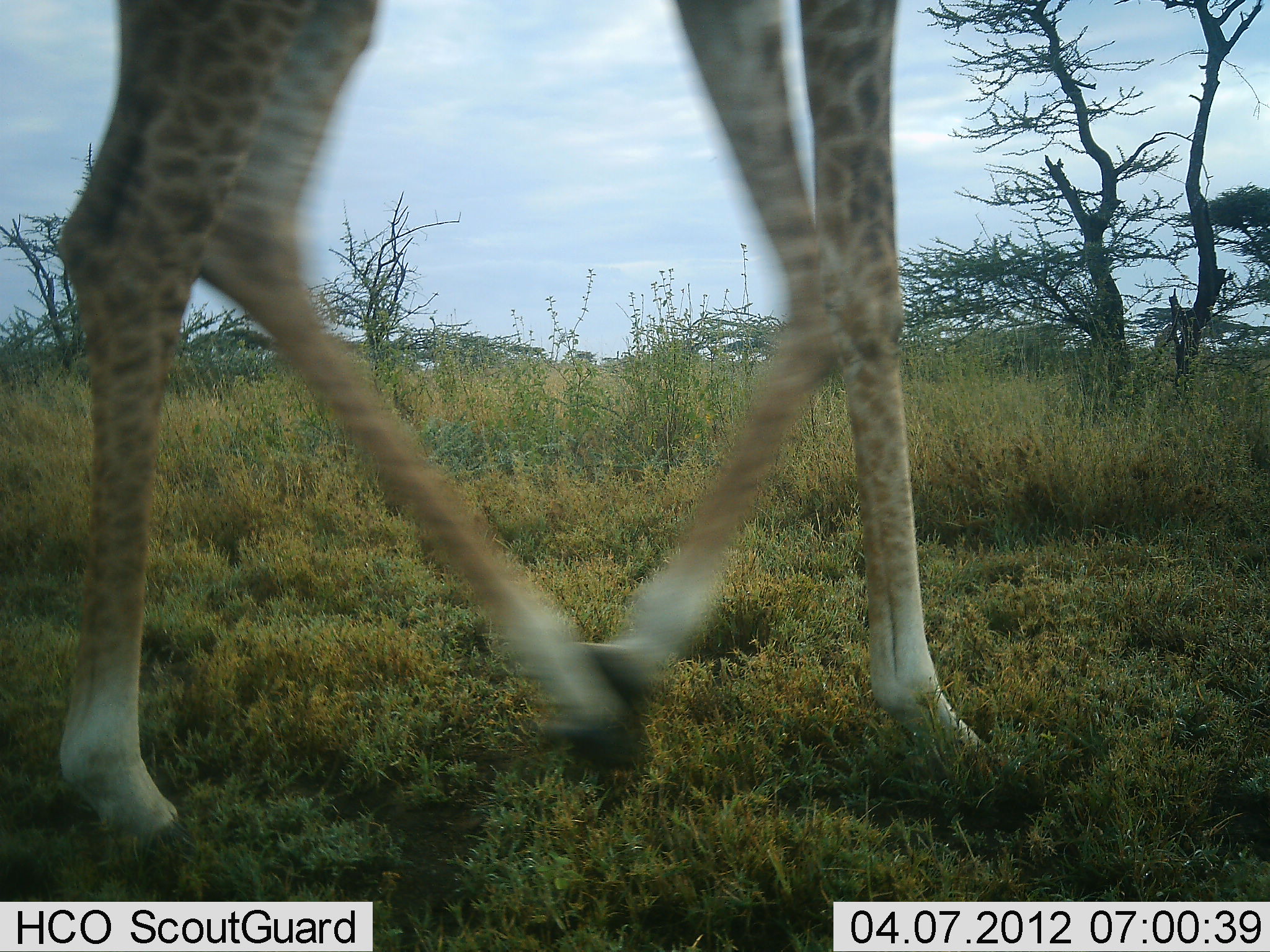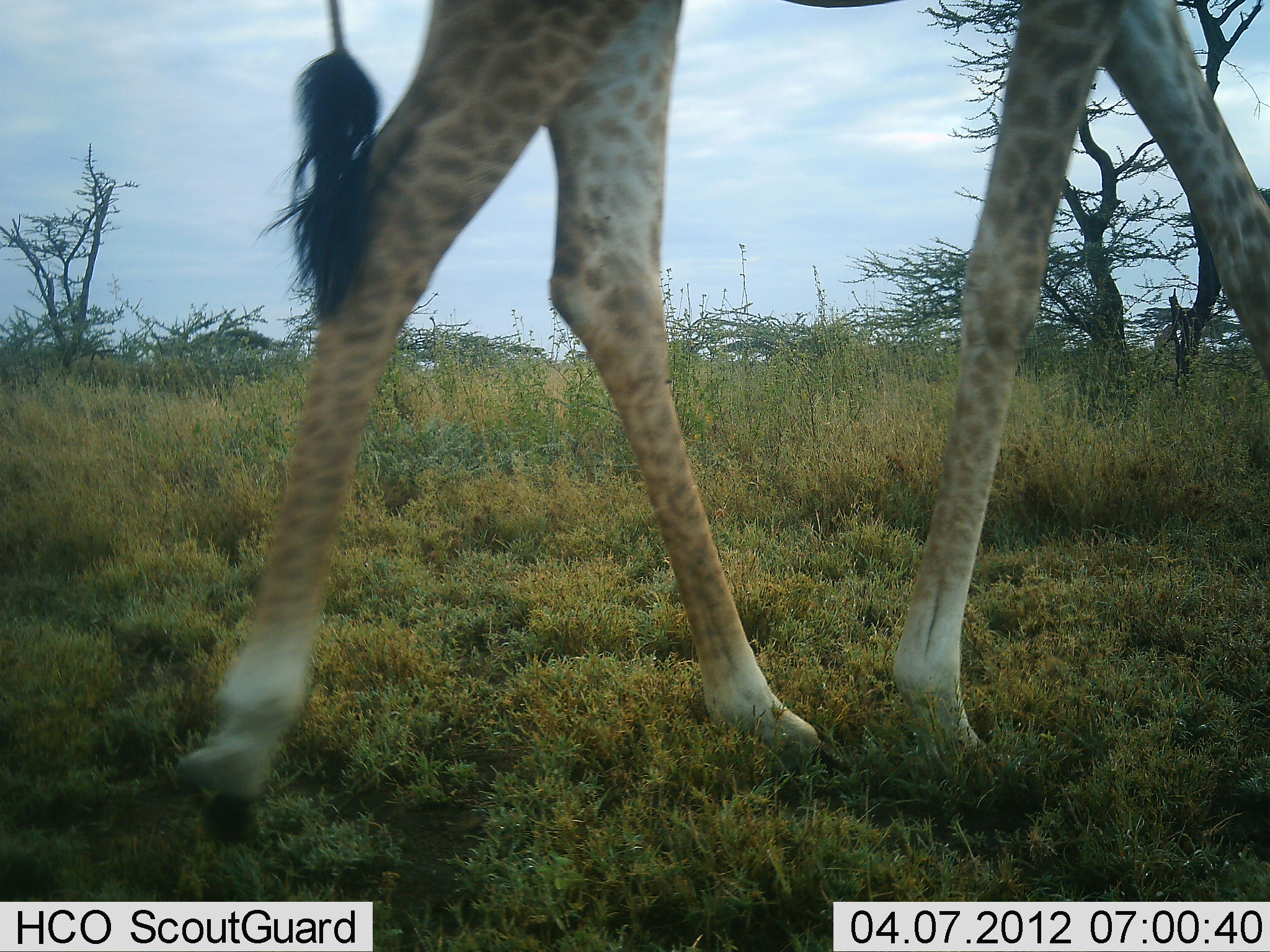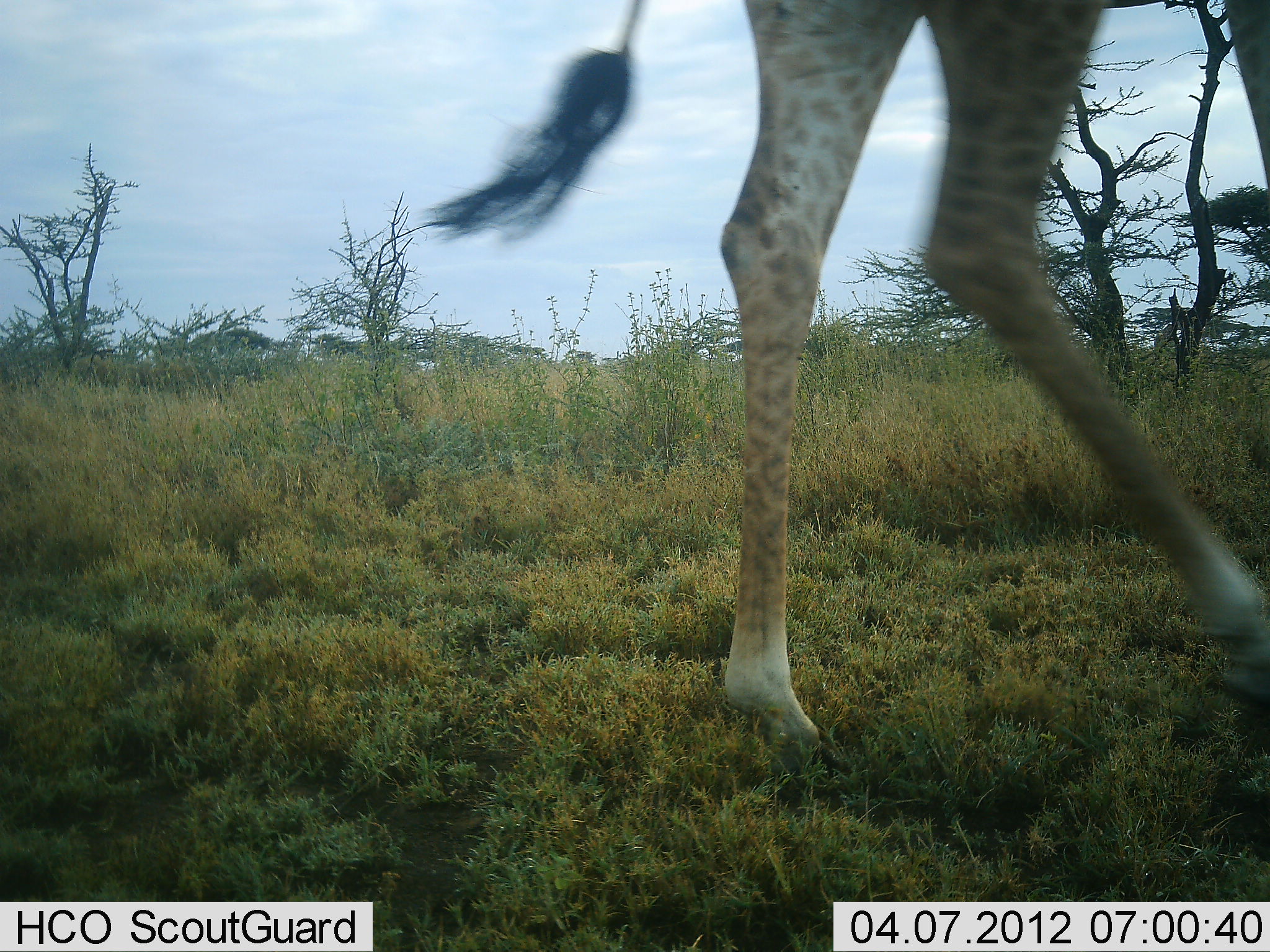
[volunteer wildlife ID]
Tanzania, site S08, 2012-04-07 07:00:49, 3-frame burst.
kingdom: Animalia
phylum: Chordata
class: Mammalia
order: Artiodactyla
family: Giraffidae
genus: Giraffa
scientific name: Giraffa camelopardalis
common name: giraffe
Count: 1.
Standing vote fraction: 0%.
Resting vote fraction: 0%.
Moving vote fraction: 100%.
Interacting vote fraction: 0%.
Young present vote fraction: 0%.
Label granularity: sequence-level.